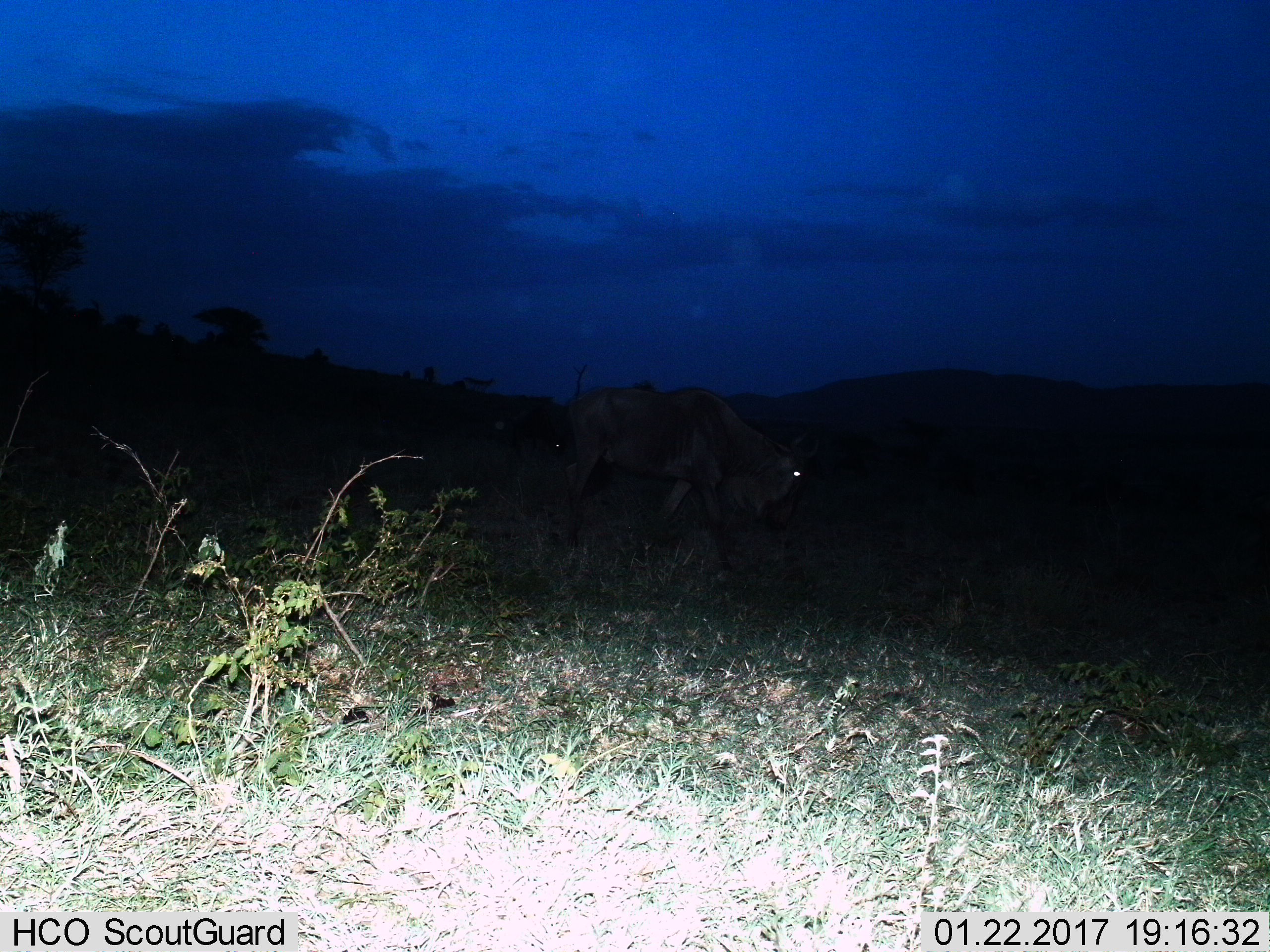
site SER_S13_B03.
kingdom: Animalia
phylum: Chordata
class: Mammalia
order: Artiodactyla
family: Bovidae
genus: Connochaetes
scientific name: Connochaetes taurinus taurinus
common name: blue wildebeest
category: wildebeestblue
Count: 1.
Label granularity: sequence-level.